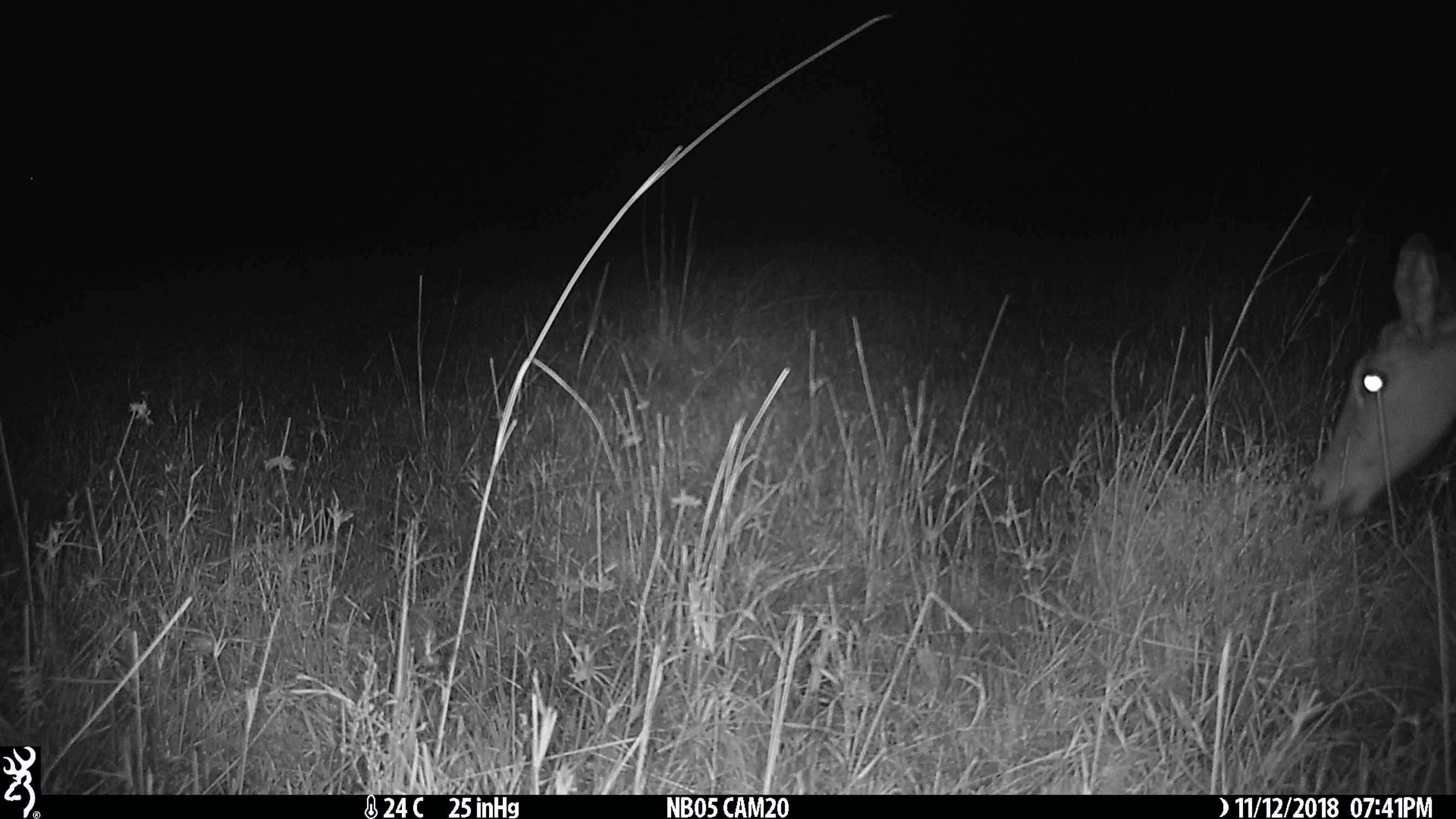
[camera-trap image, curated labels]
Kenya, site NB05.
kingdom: Animalia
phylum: Chordata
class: Mammalia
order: Artiodactyla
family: Bovidae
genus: Aepyceros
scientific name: Aepyceros melampus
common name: impala